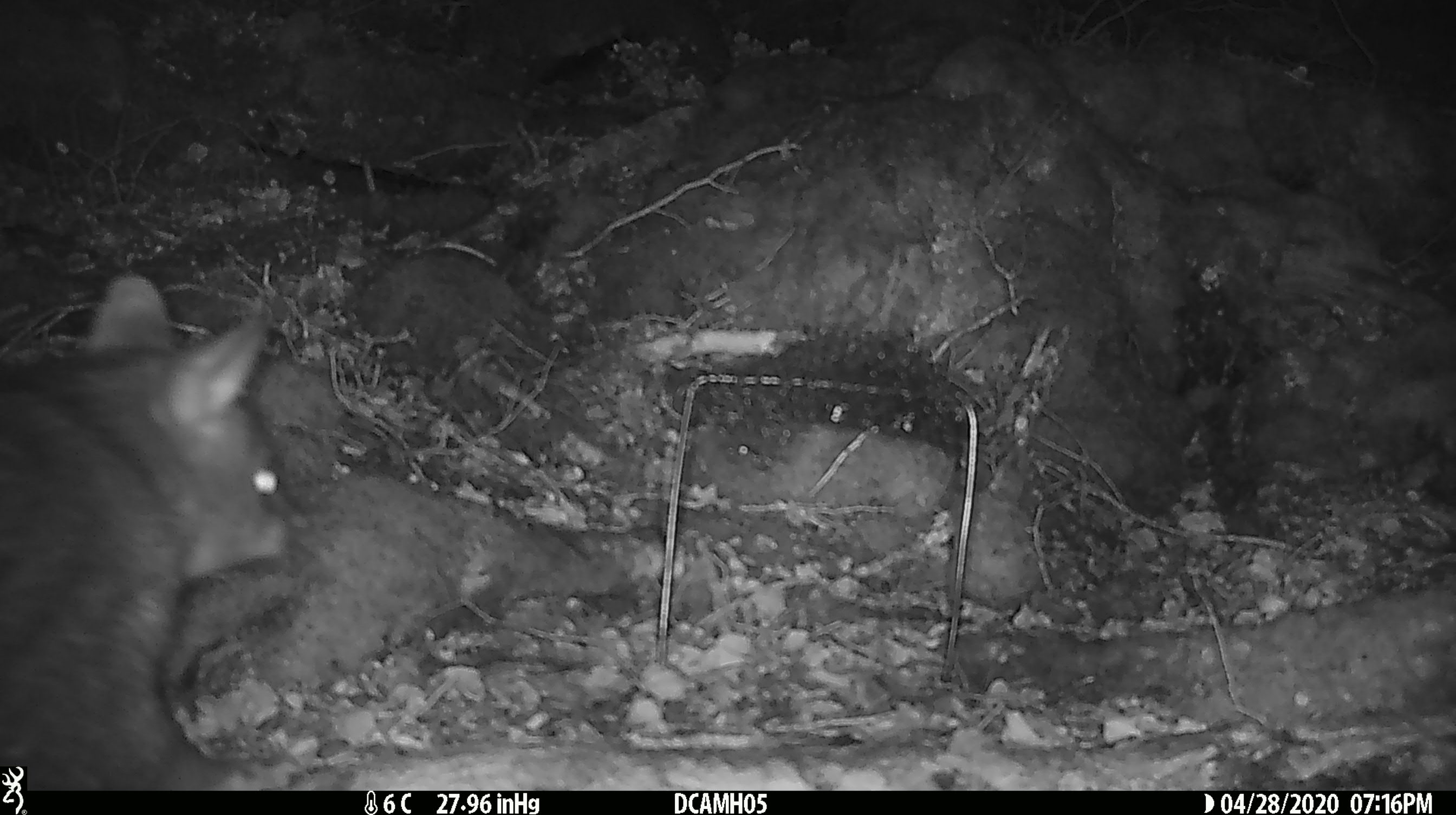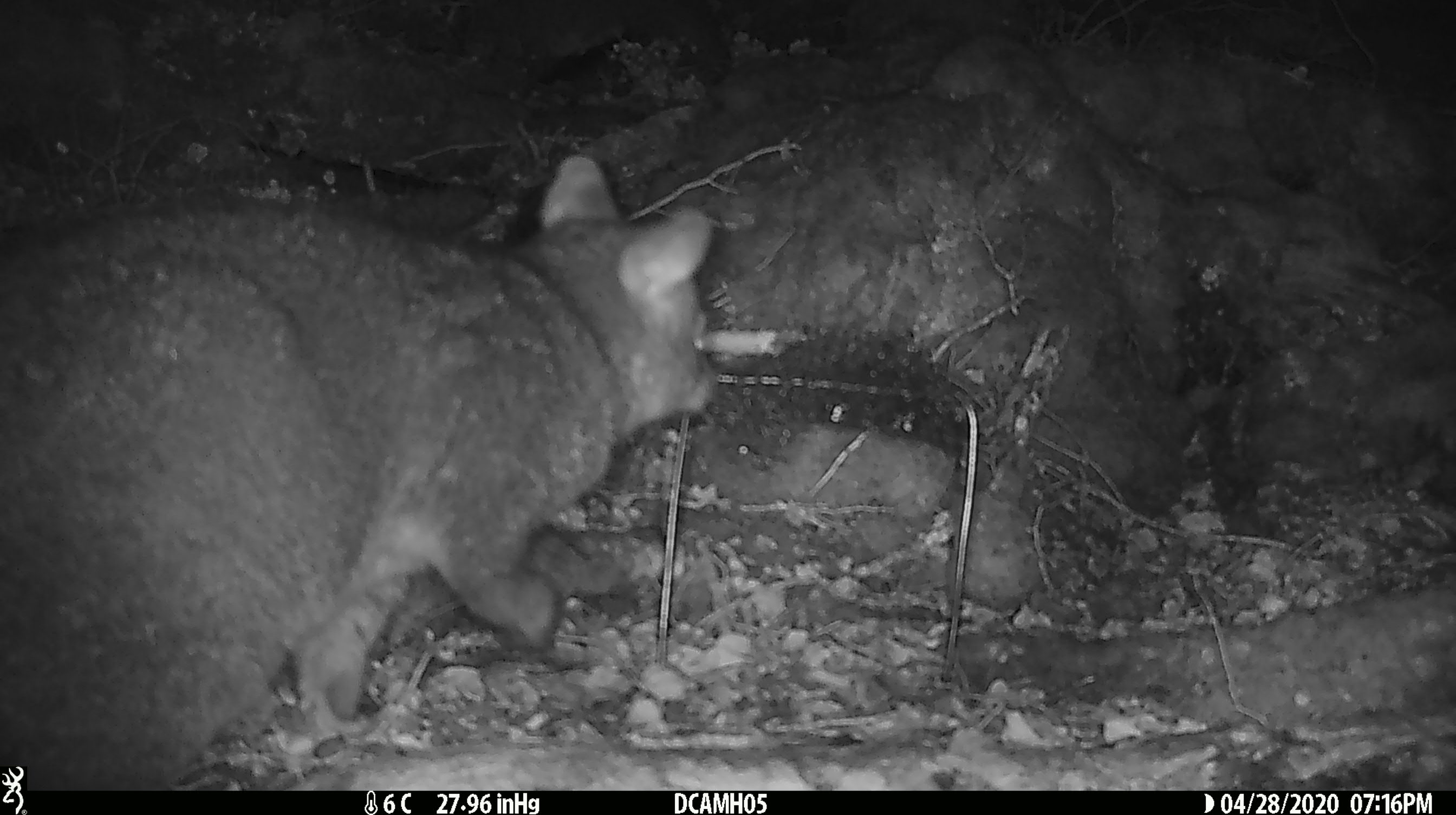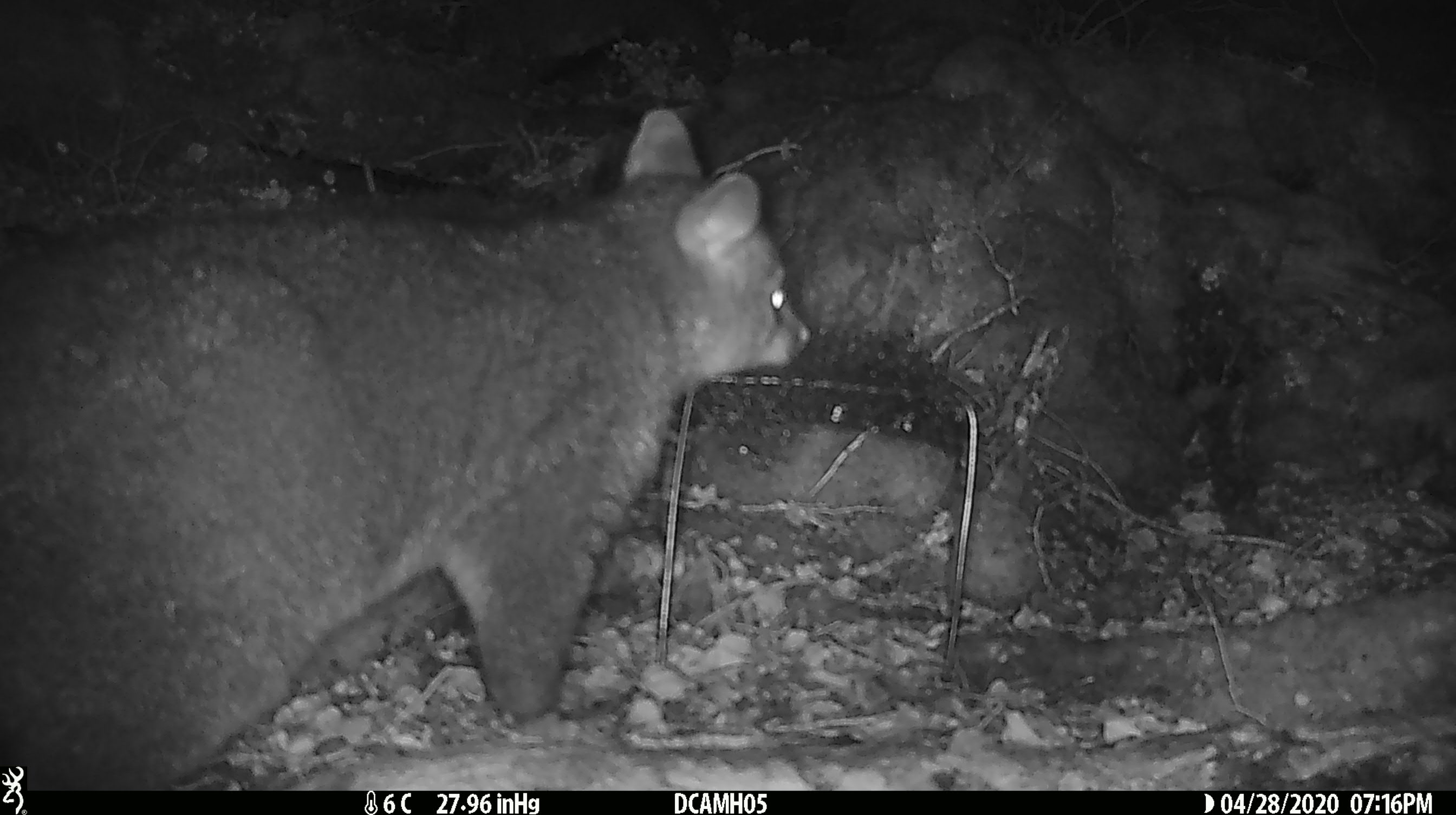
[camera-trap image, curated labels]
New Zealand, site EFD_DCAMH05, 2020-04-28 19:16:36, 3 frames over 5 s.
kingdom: Animalia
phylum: Chordata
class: Mammalia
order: Diprotodontia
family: Phalangeridae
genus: Trichosurus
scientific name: Trichosurus vulpecula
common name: common brushtail possum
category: possum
Possum (common brushtail possum) (Trichosurus vulpecula).